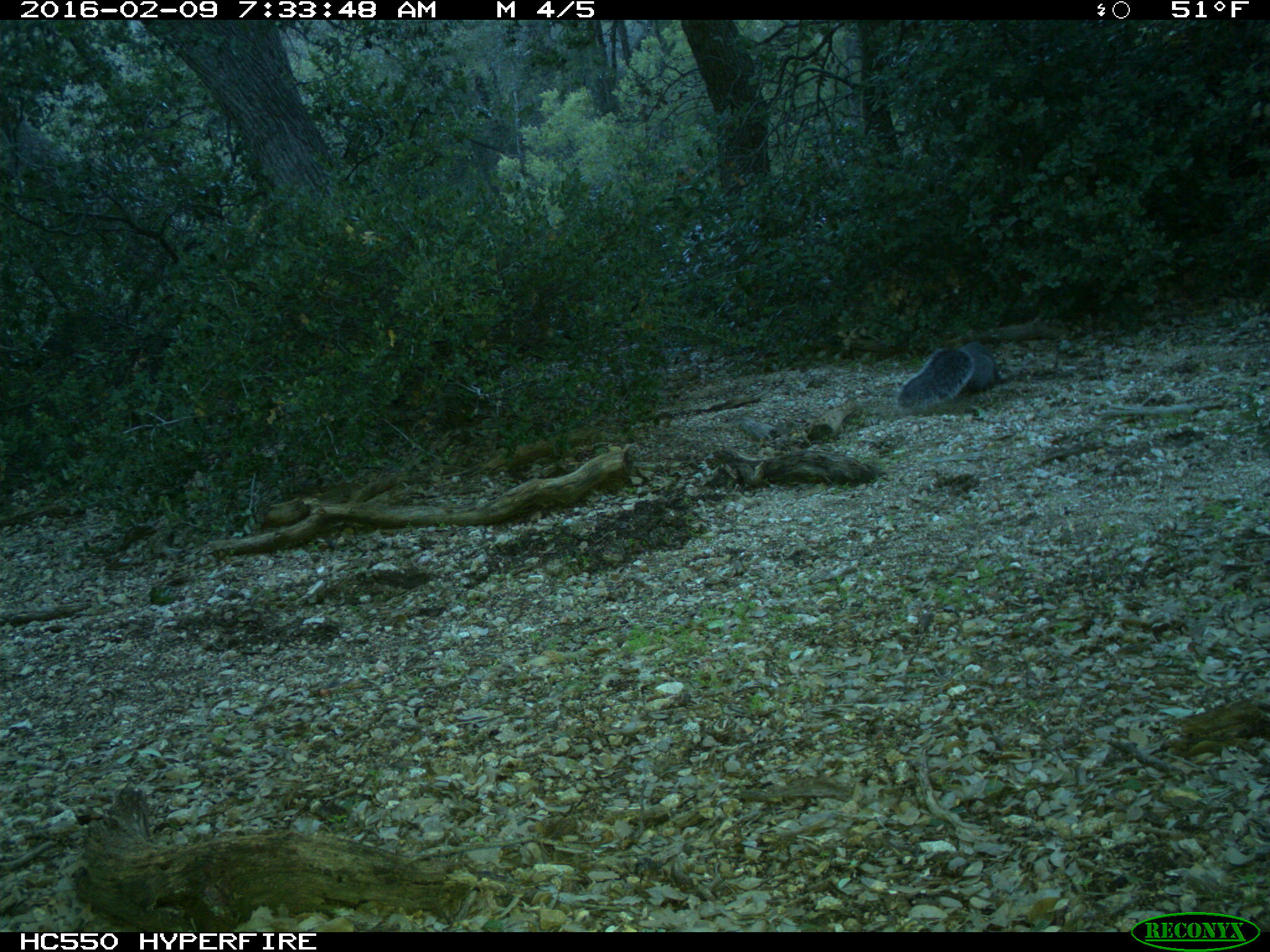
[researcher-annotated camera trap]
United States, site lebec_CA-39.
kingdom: Animalia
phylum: Chordata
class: Mammalia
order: Rodentia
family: Sciuridae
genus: Sciurus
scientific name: Sciurus carolinensis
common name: eastern gray squirrel